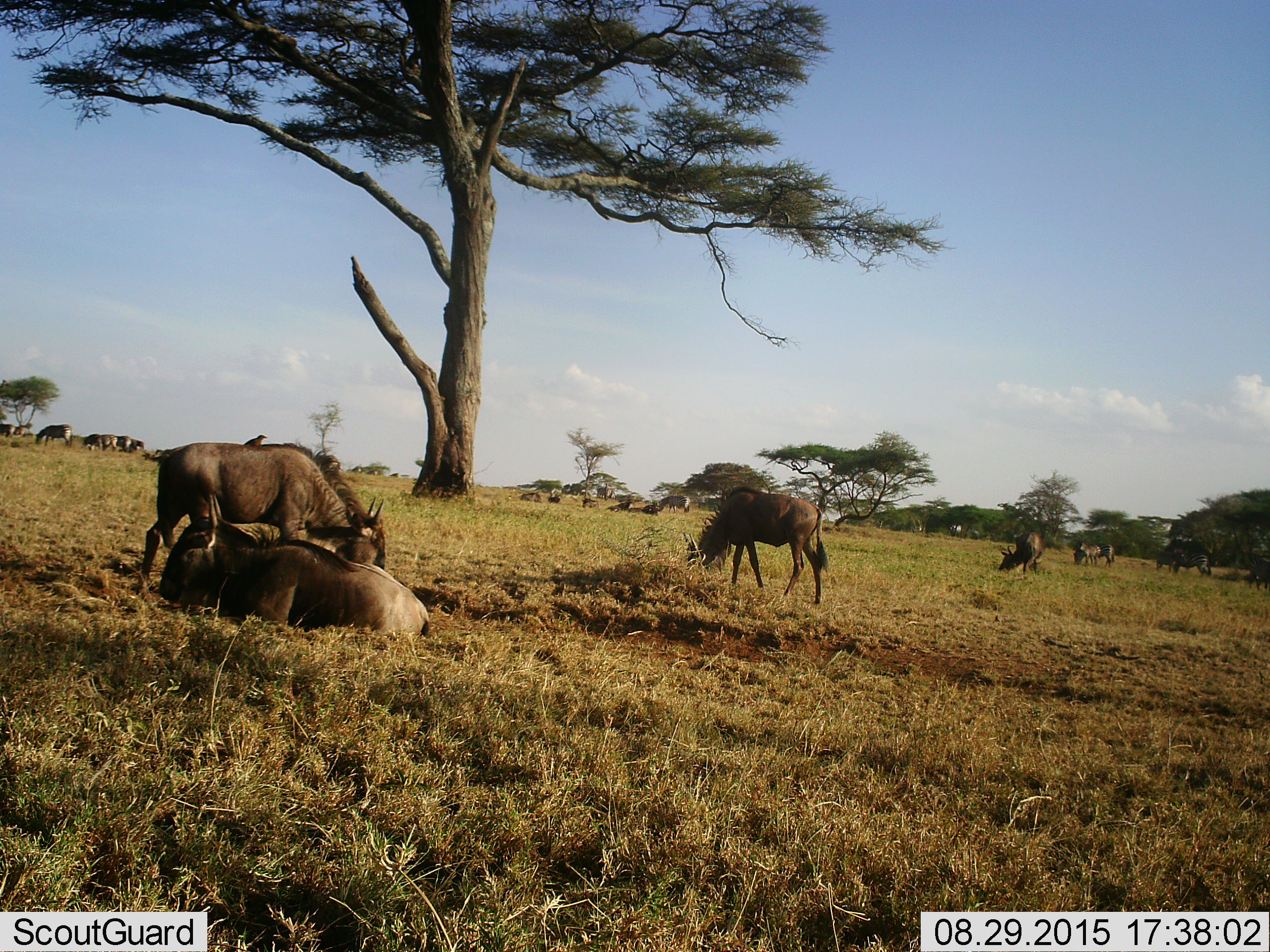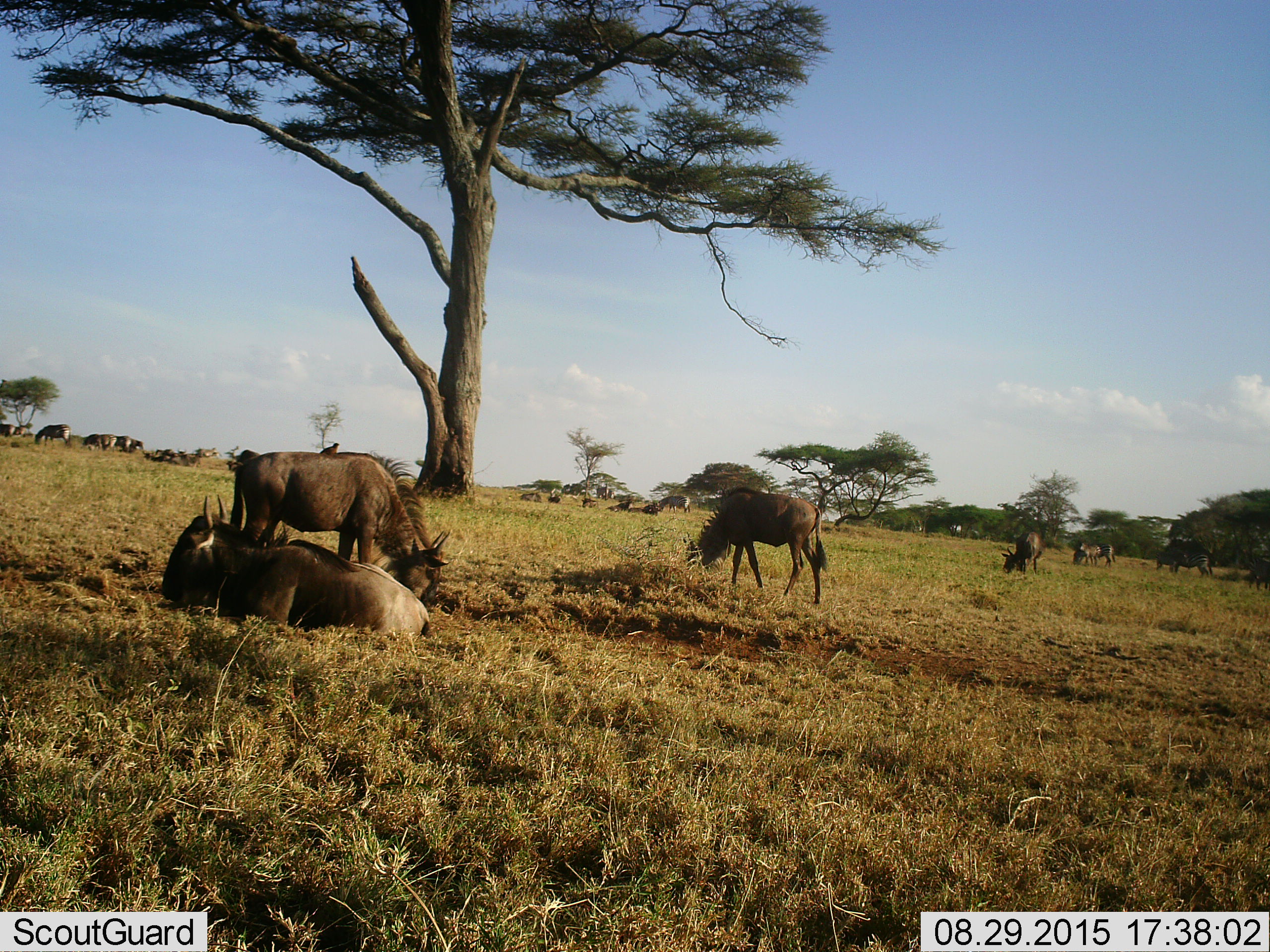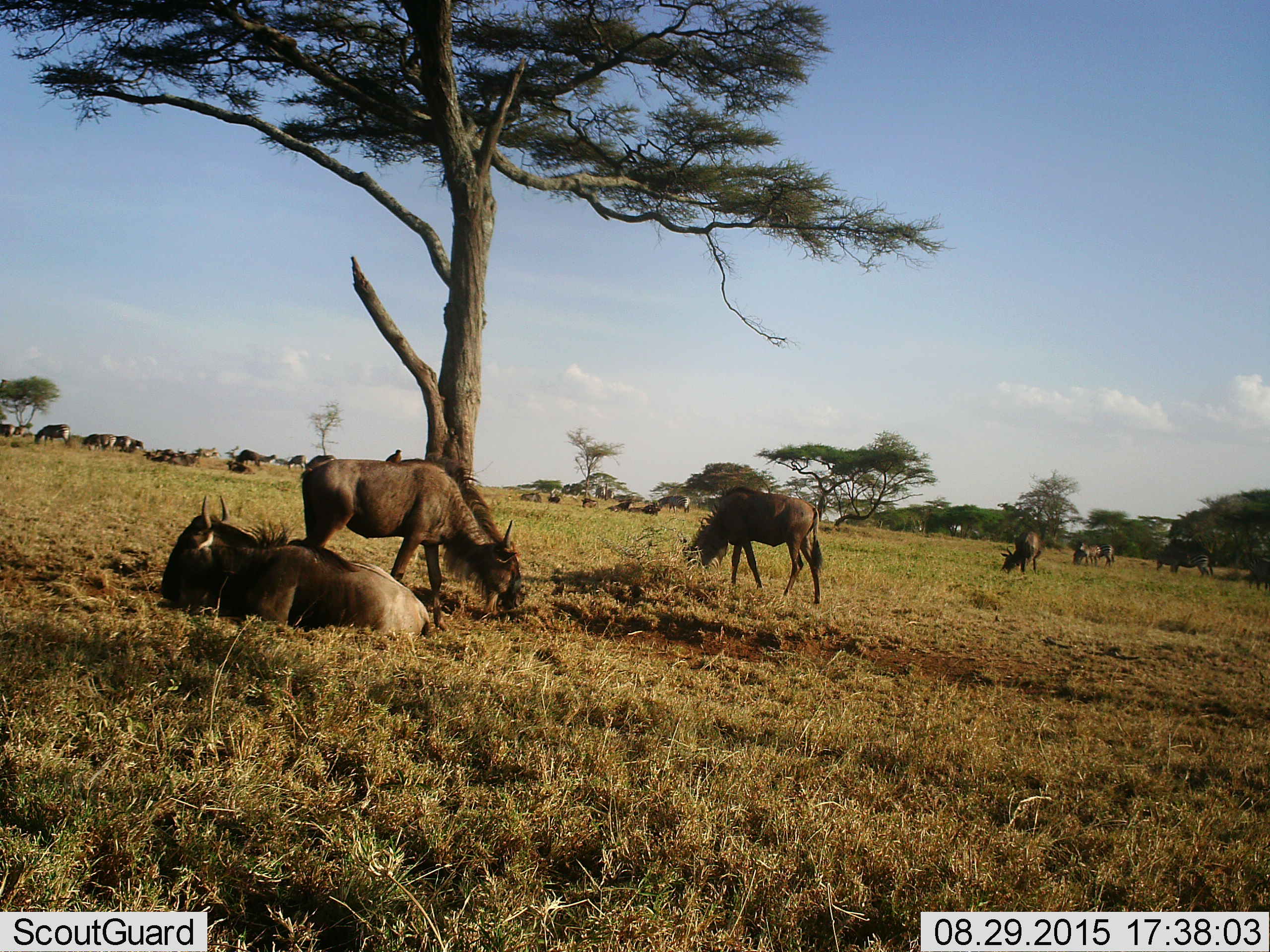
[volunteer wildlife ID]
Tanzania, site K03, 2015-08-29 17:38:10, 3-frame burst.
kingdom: Animalia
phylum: Chordata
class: Aves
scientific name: Aves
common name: bird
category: otherbird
Otherbird (bird) (Aves), count 1. Behavior (volunteer vote fractions): standing 40%, resting 40%, moving 0%, interacting 40%. Young present (vote fraction): 0%. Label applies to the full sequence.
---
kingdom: Animalia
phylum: Chordata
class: Mammalia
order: Artiodactyla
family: Bovidae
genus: Connochaetes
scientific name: Connochaetes taurinus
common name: blue wildebeest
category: wildebeest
Wildebeest (blue wildebeest) (Connochaetes taurinus), count 11-50. Behavior (volunteer vote fractions): standing 90%, resting 80%, moving 60%, interacting 0%. Young present (vote fraction): 20%. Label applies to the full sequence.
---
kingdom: Animalia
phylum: Chordata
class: Mammalia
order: Perissodactyla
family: Equidae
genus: Equus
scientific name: Equus quagga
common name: plains zebra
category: zebra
Zebra (plains zebra) (Equus quagga), count 11-50. Behavior (volunteer vote fractions): standing 62%, resting 0%, moving 12%, interacting 0%. Young present (vote fraction): 12%. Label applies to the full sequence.